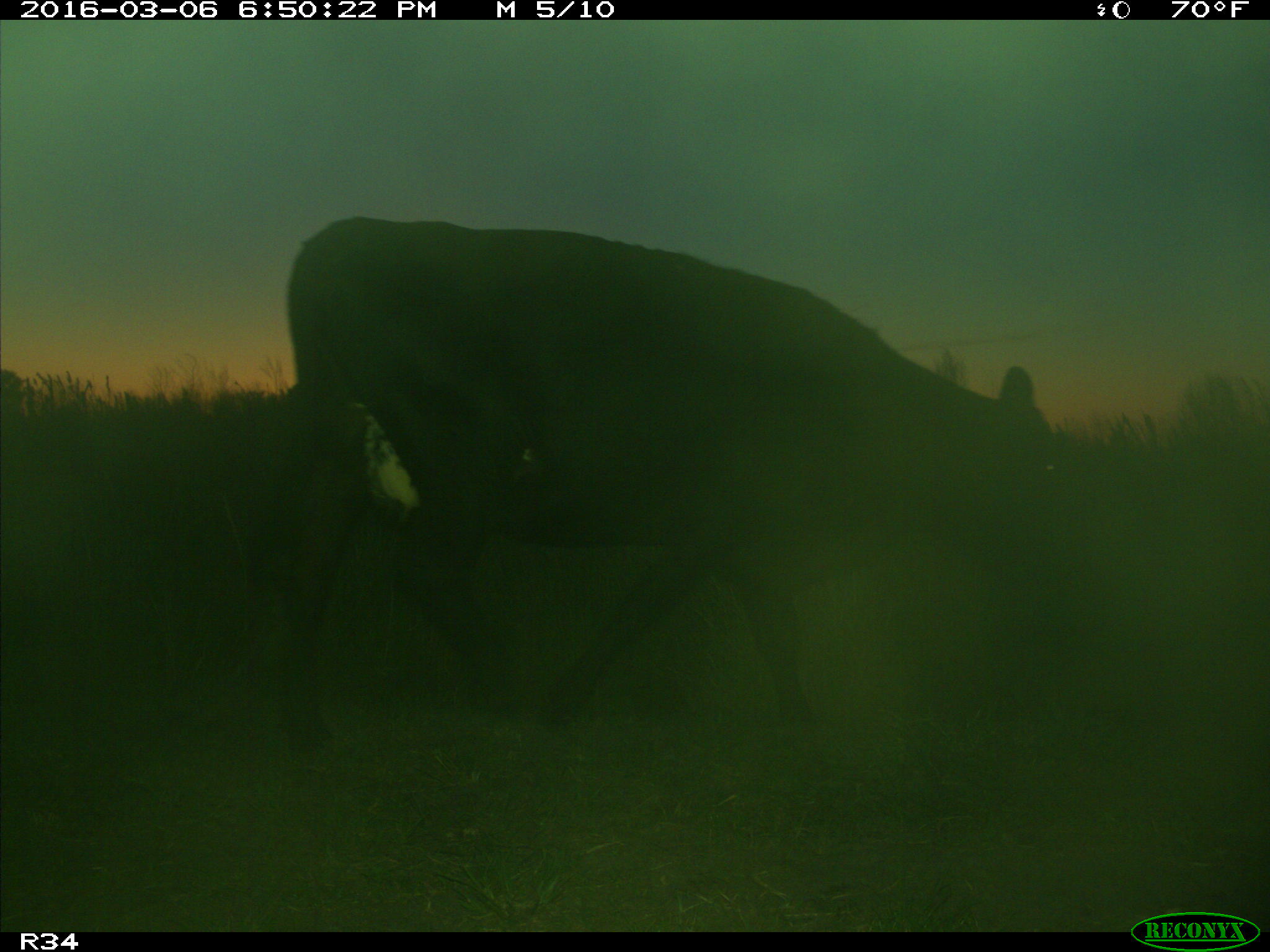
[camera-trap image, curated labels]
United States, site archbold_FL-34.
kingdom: Animalia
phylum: Chordata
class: Mammalia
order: Artiodactyla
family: Bovidae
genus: Bos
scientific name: Bos taurus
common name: domestic cow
Bos taurus (domestic cow).